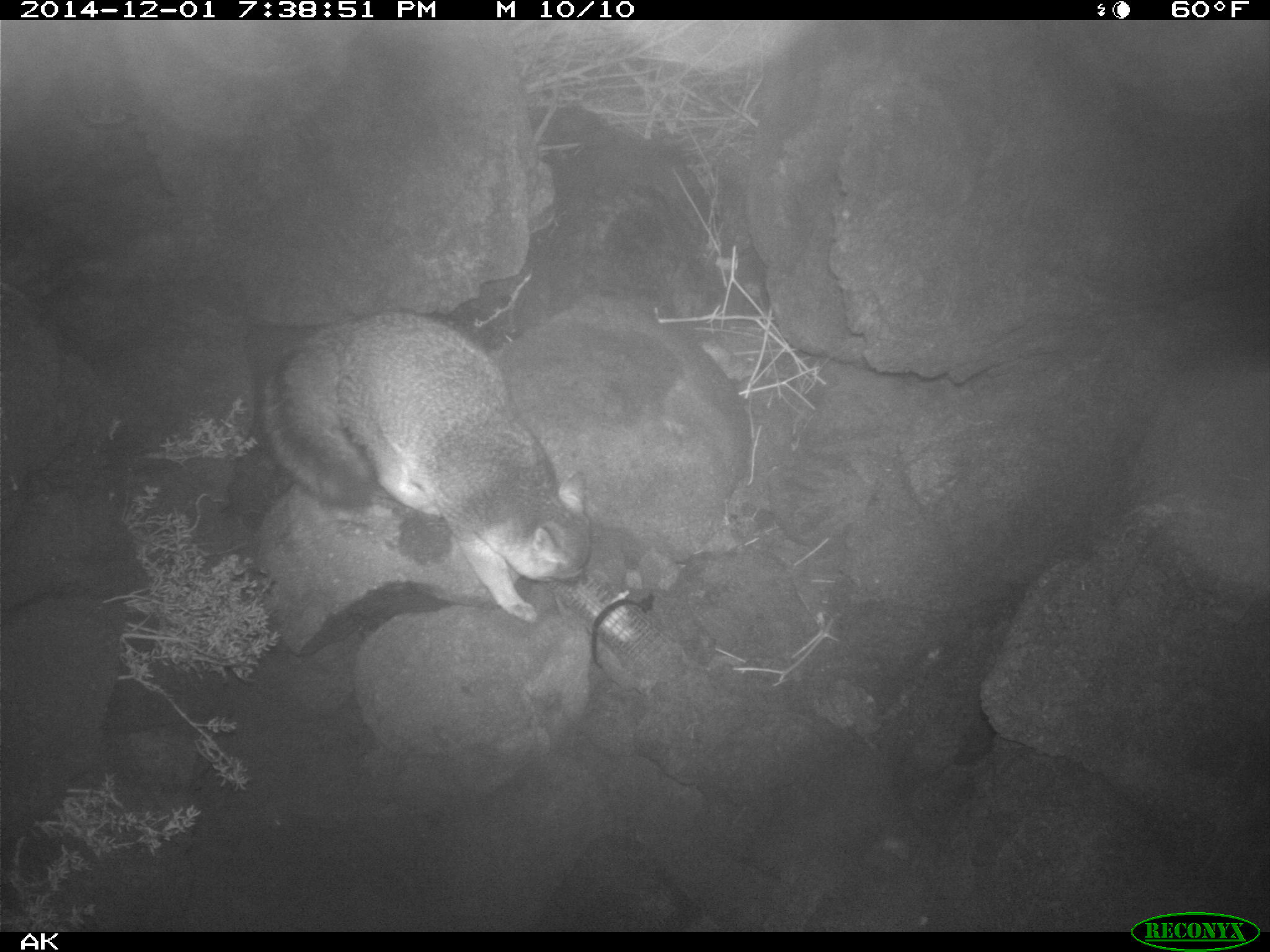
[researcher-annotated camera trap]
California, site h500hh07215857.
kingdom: Animalia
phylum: Chordata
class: Mammalia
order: Carnivora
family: Canidae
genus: Urocyon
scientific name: Urocyon littoralis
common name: island fox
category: fox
Fox (island fox) (Urocyon littoralis).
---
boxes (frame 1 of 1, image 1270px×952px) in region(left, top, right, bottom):
fox: region(262, 311, 593, 624)